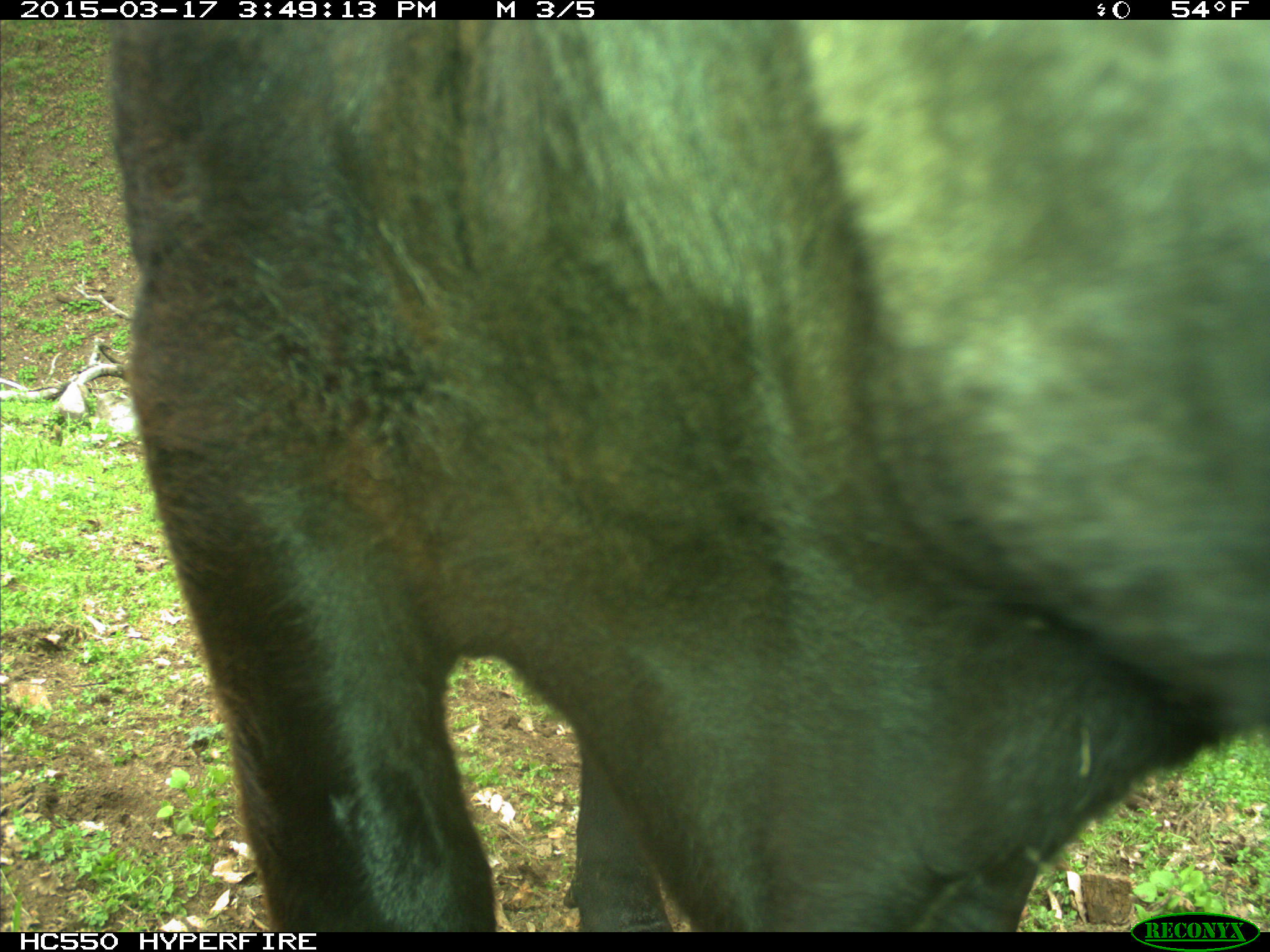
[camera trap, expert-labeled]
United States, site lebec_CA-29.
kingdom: Animalia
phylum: Chordata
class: Mammalia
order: Artiodactyla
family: Bovidae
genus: Bos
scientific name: Bos taurus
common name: domestic cow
Bos taurus (domestic cow).